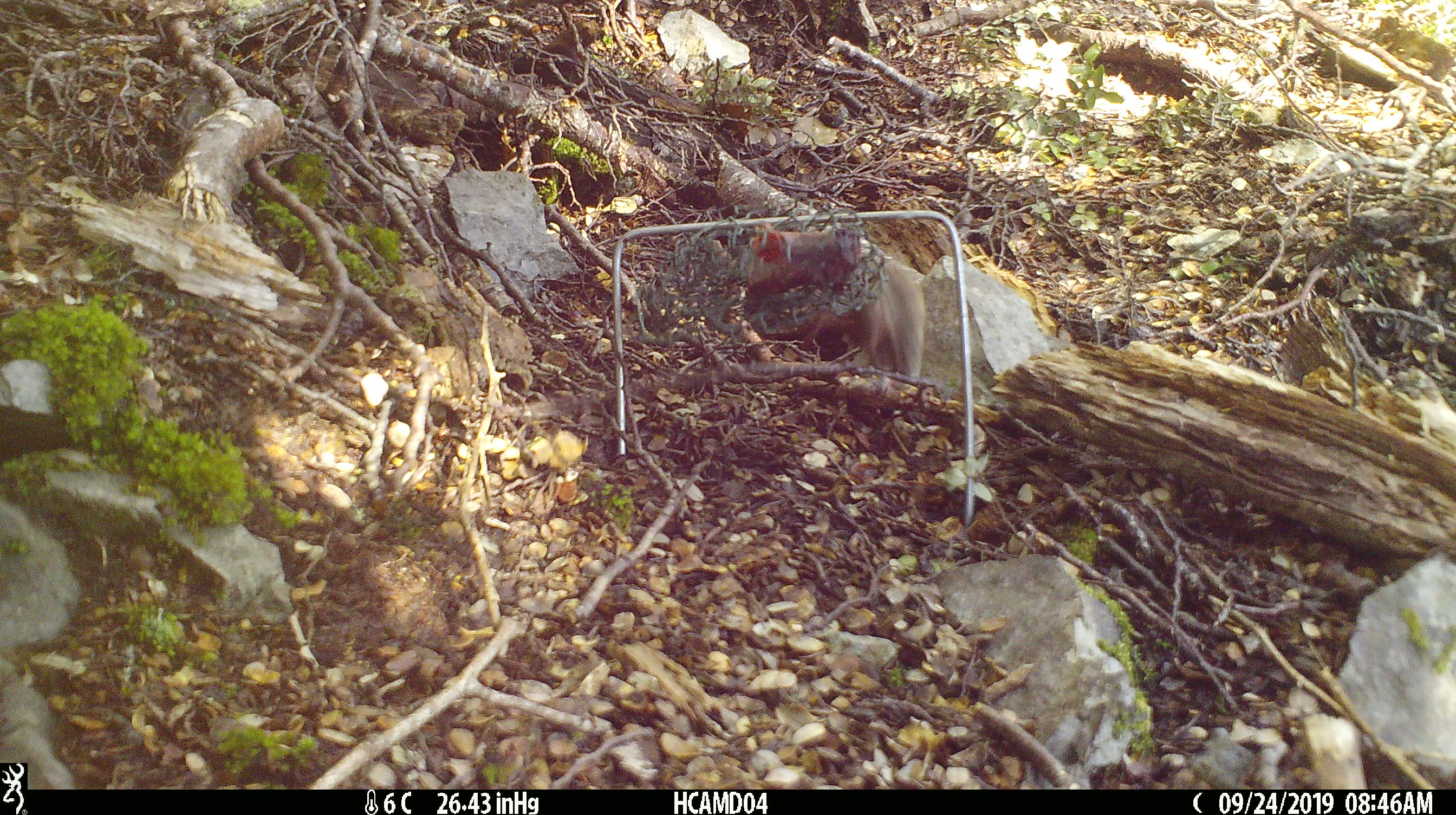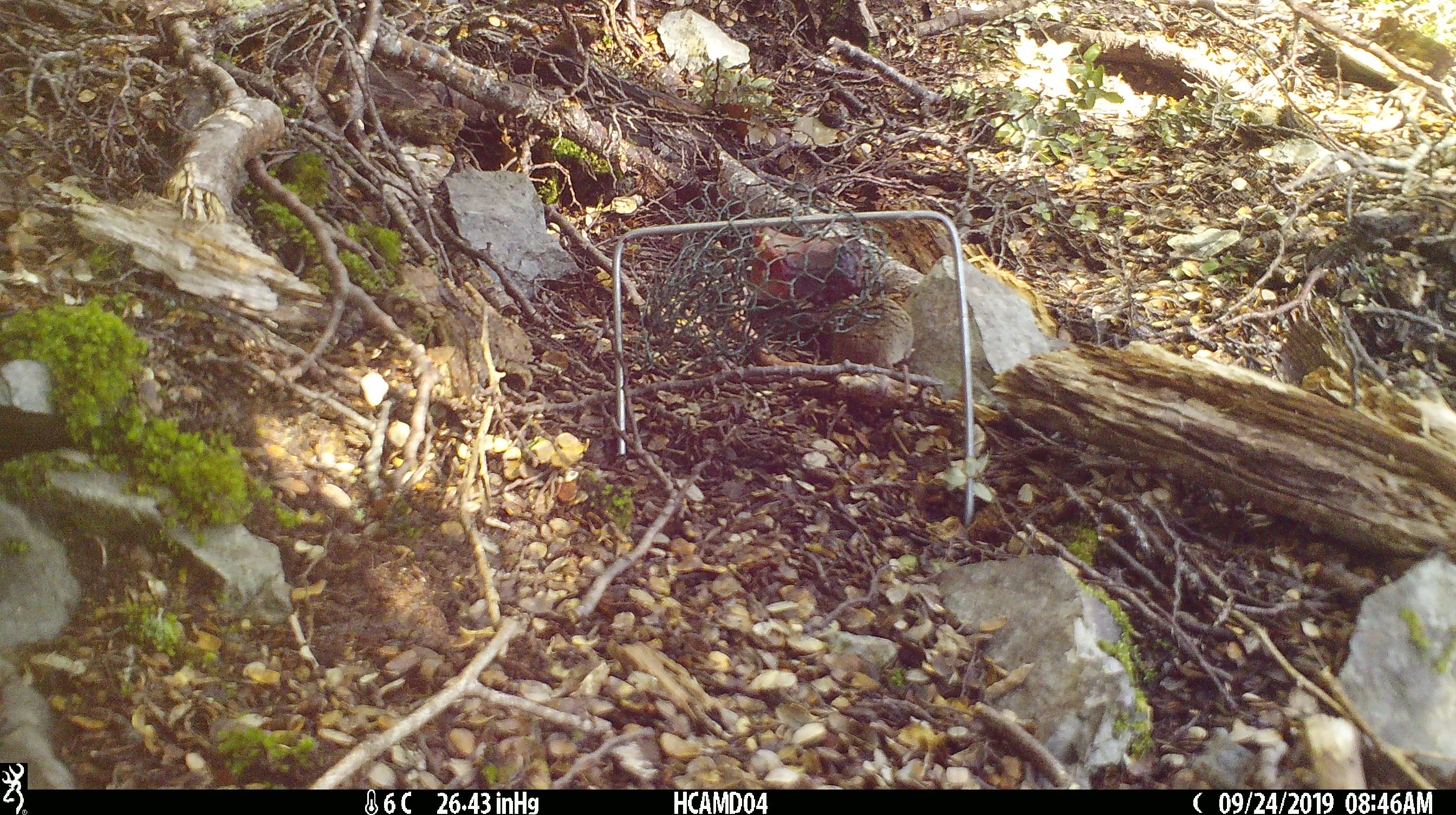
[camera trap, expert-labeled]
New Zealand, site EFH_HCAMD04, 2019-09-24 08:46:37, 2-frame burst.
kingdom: Animalia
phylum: Chordata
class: Mammalia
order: Rodentia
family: Muridae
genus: Mus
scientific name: Mus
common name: mouse